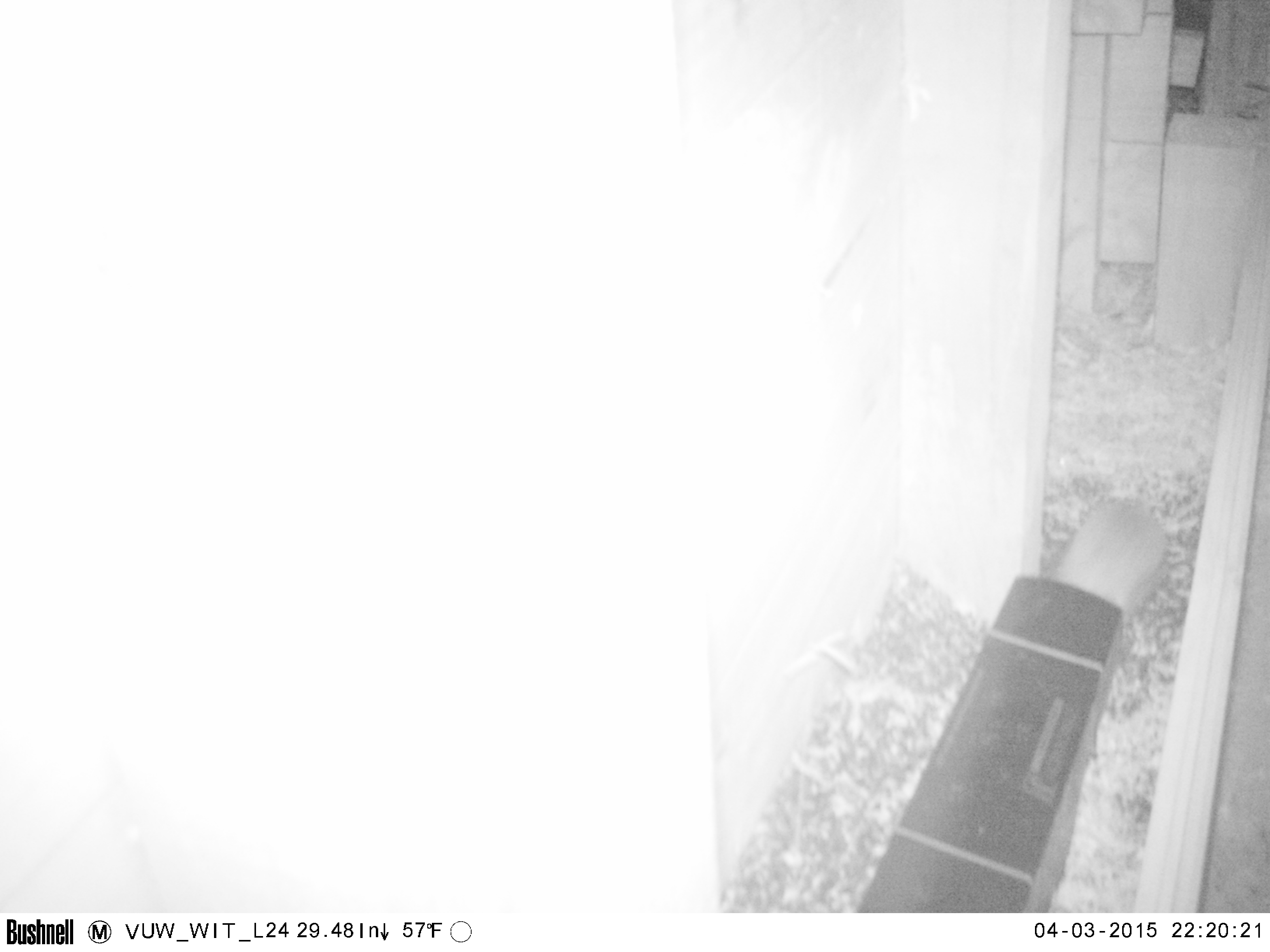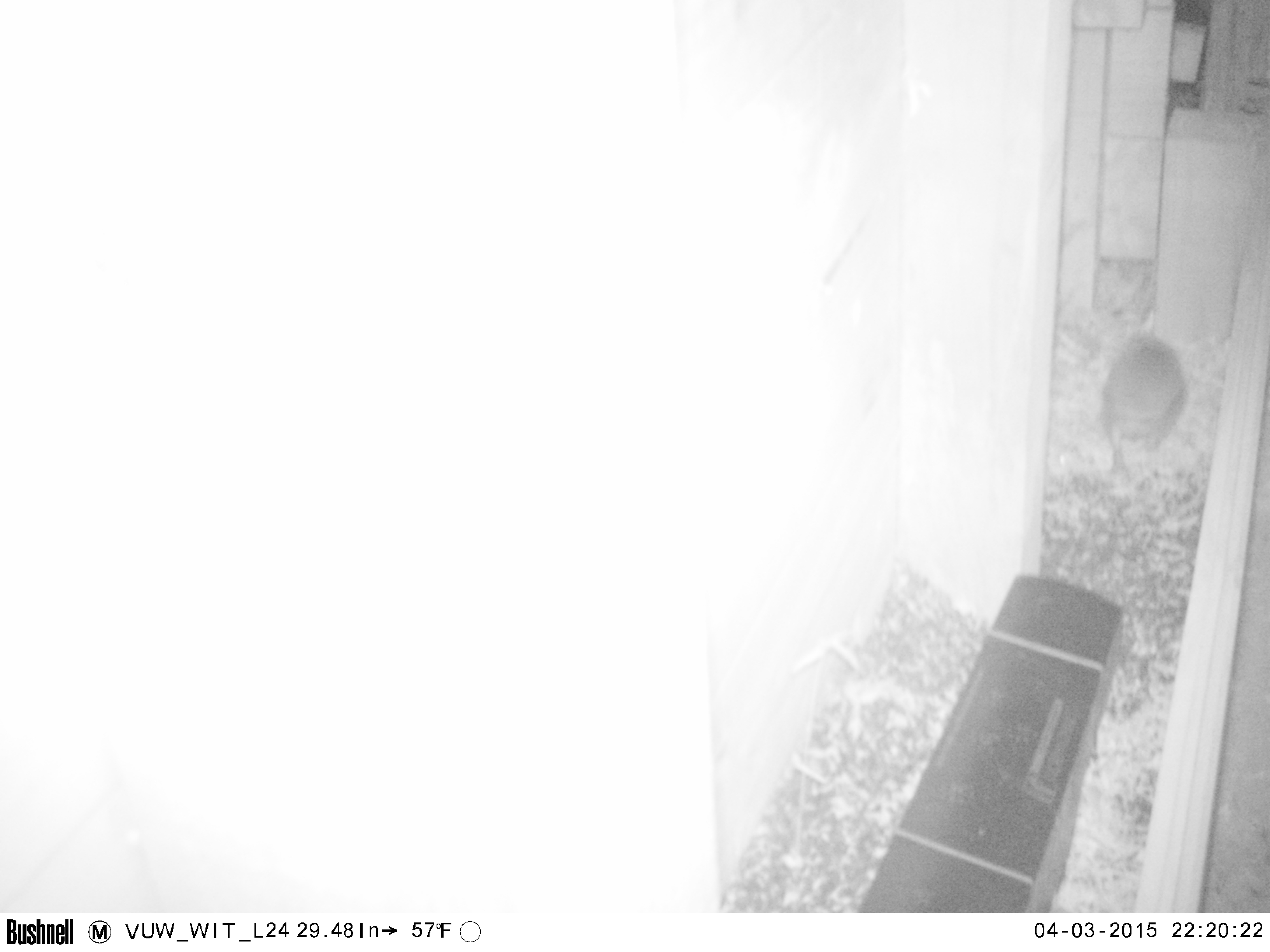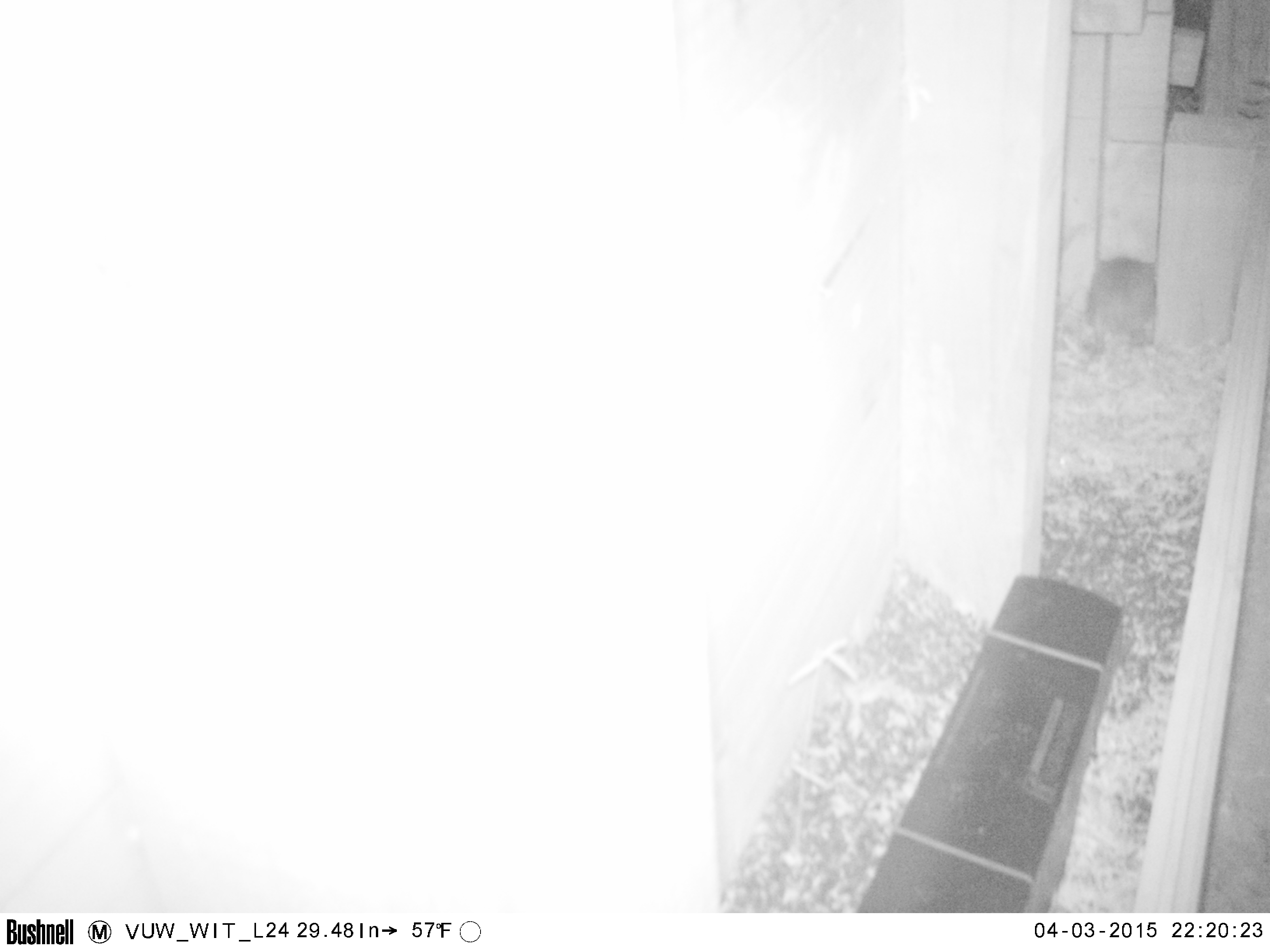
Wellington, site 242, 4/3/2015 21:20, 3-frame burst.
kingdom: Animalia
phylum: Chordata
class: Mammalia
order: Eulipotyphla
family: Erinaceidae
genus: Erinaceus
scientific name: Erinaceus europaeus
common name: hedgehog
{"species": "hedgehog (Erinaceus europaeus)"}